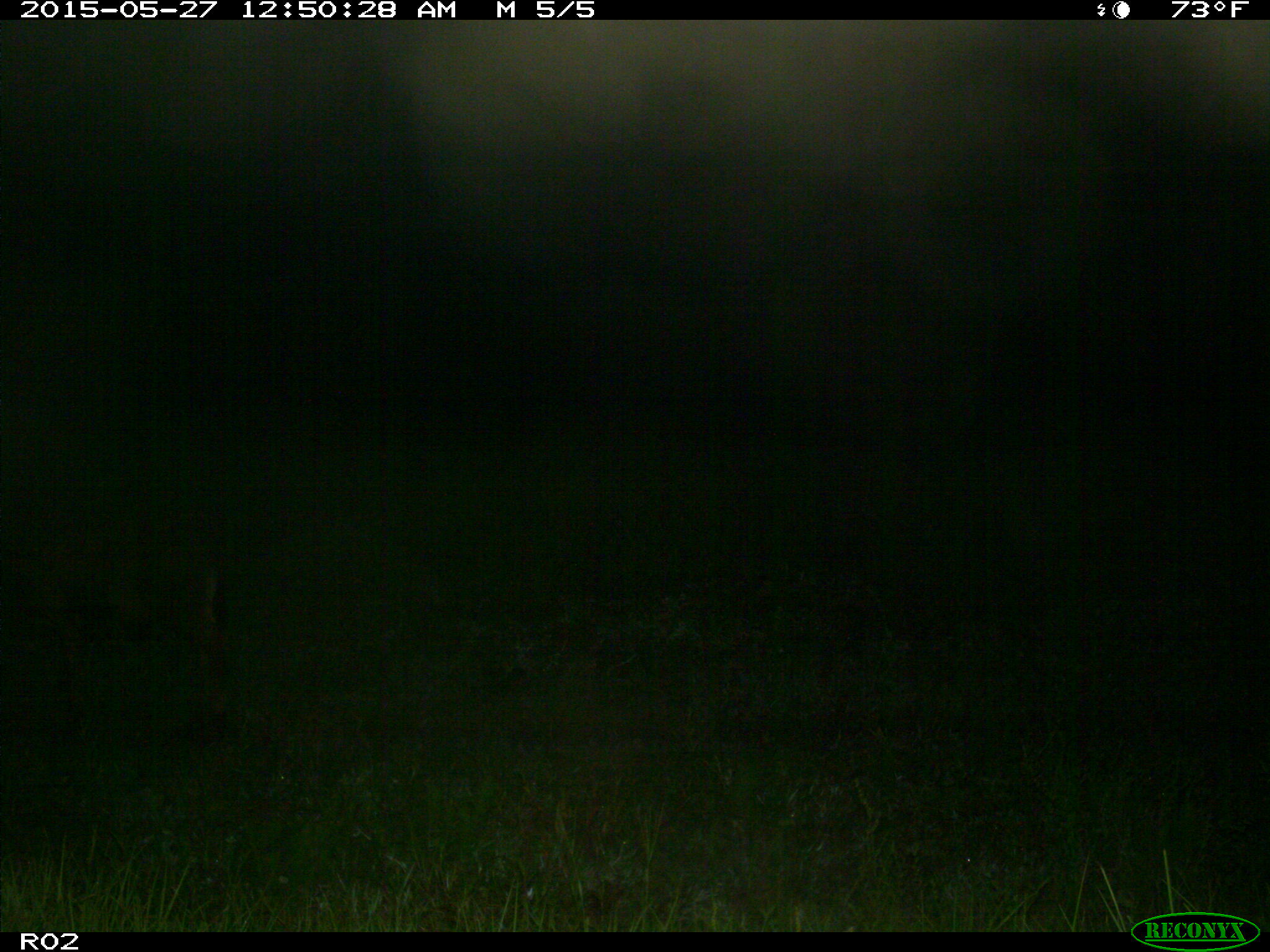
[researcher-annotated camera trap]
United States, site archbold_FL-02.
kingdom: Animalia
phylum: Chordata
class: Mammalia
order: Artiodactyla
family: Bovidae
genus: Bos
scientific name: Bos taurus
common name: domestic cow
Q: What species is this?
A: Bos taurus (domestic cow).